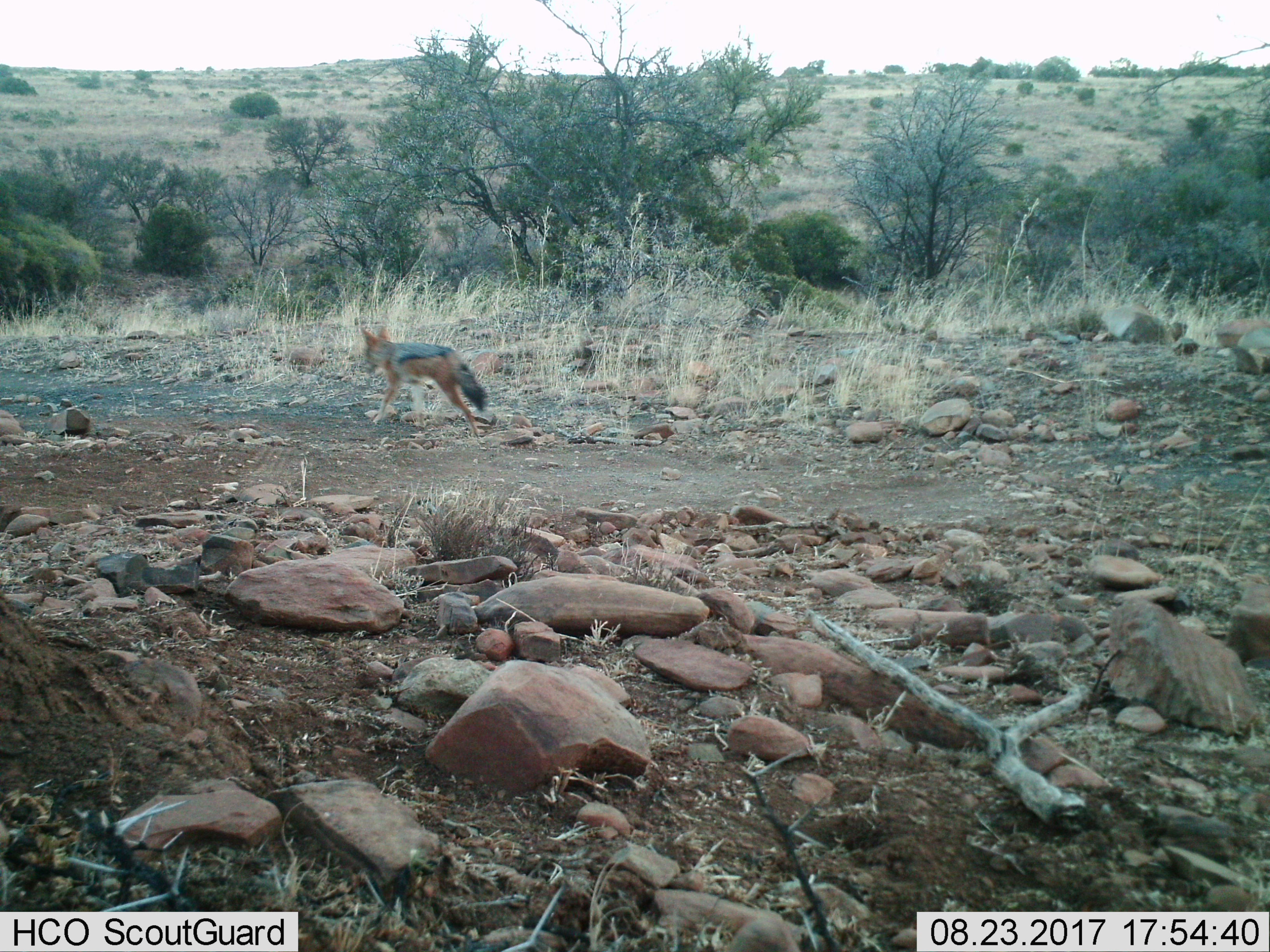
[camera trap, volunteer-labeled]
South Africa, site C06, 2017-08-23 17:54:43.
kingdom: Animalia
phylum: Chordata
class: Mammalia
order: Carnivora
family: Canidae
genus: Lupulella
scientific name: Lupulella mesomelas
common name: black-backed jackal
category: jackalblackbacked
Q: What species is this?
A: Jackalblackbacked (black-backed jackal) (Lupulella mesomelas).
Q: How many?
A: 1.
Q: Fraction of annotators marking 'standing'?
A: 0%.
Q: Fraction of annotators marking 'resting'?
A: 0%.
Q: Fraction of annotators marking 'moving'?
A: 100%.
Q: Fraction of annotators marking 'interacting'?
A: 0%.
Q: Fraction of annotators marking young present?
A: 0%.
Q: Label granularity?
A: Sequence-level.